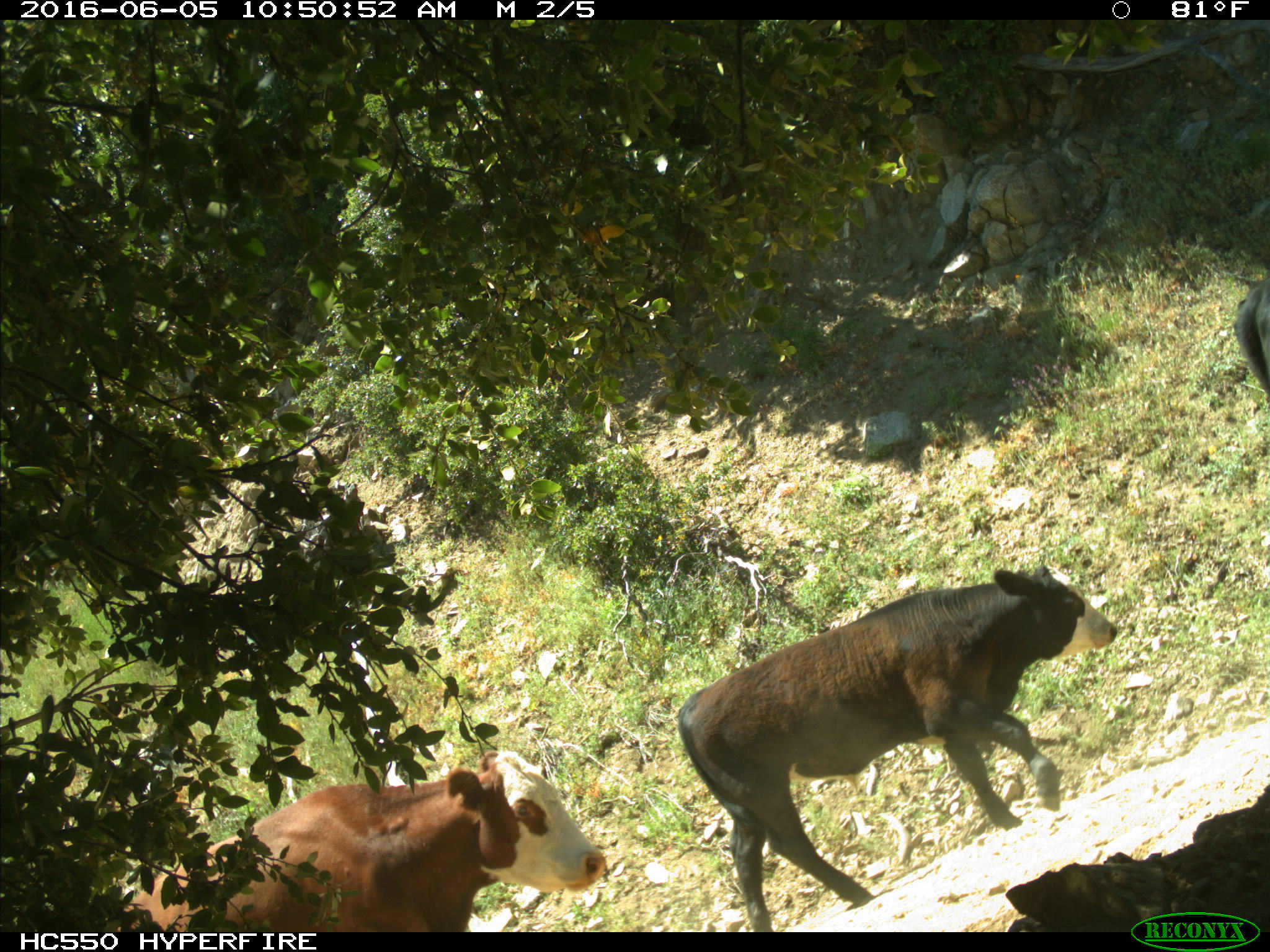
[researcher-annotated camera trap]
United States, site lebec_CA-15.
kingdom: Animalia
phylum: Chordata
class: Mammalia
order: Artiodactyla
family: Bovidae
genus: Bos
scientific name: Bos taurus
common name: domestic cow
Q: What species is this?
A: Bos taurus (domestic cow).